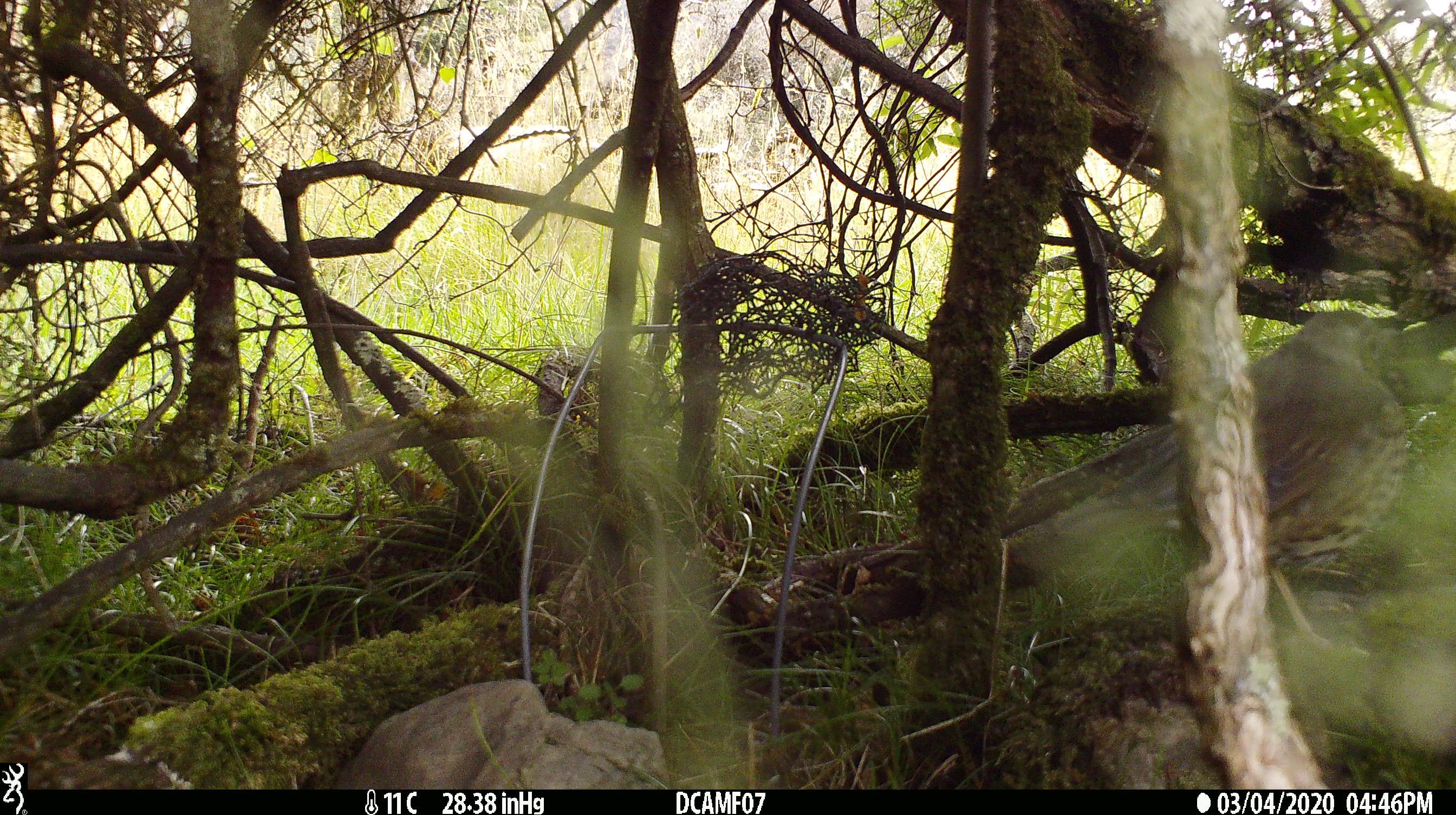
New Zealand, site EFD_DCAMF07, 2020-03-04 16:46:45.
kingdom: Animalia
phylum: Chordata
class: Aves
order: Passeriformes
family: Turdidae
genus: Turdus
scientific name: Turdus philomelos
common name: song thrush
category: thrush